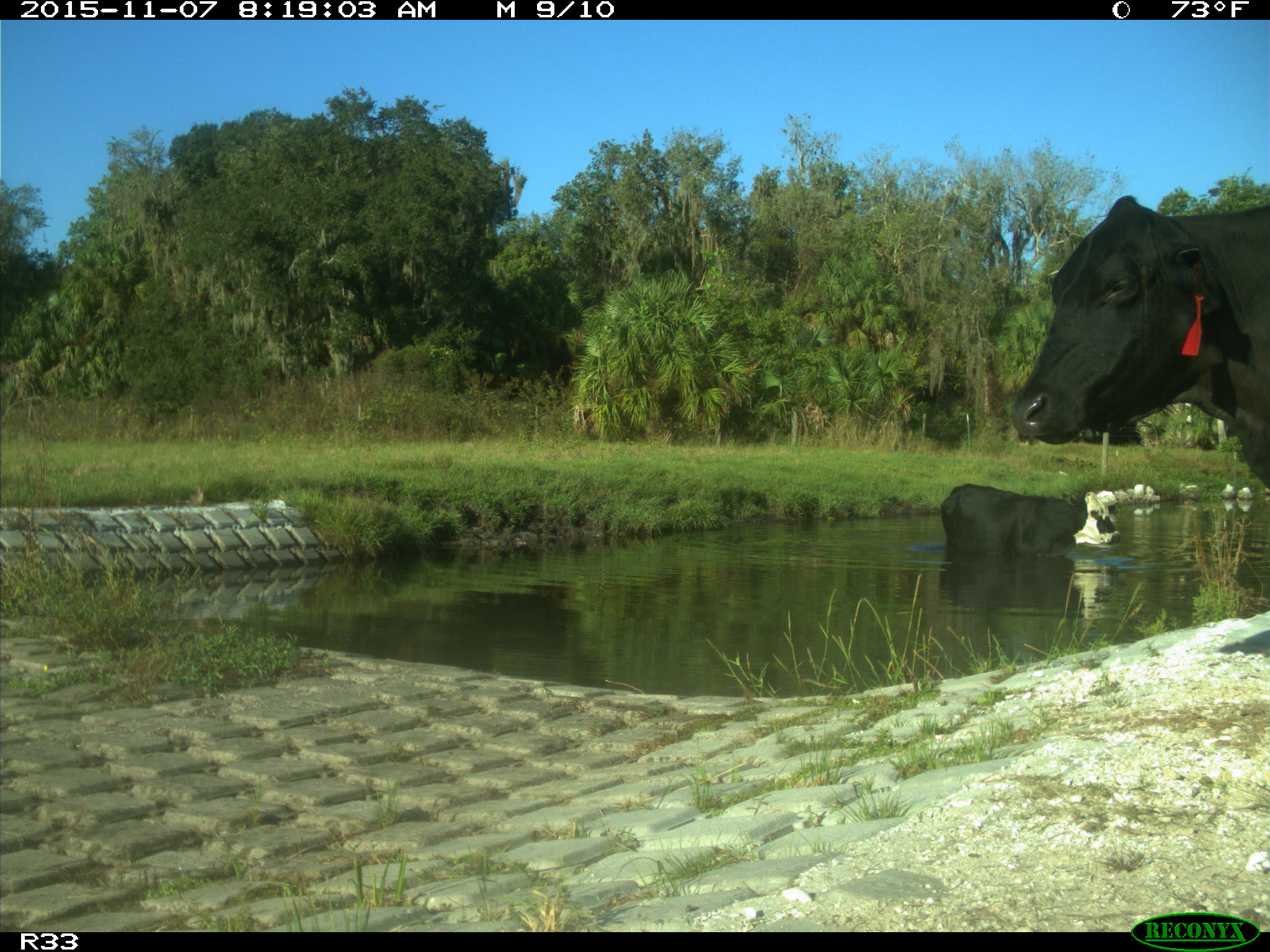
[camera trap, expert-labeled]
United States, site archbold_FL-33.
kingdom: Animalia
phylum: Chordata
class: Mammalia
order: Artiodactyla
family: Bovidae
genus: Bos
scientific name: Bos taurus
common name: domestic cow